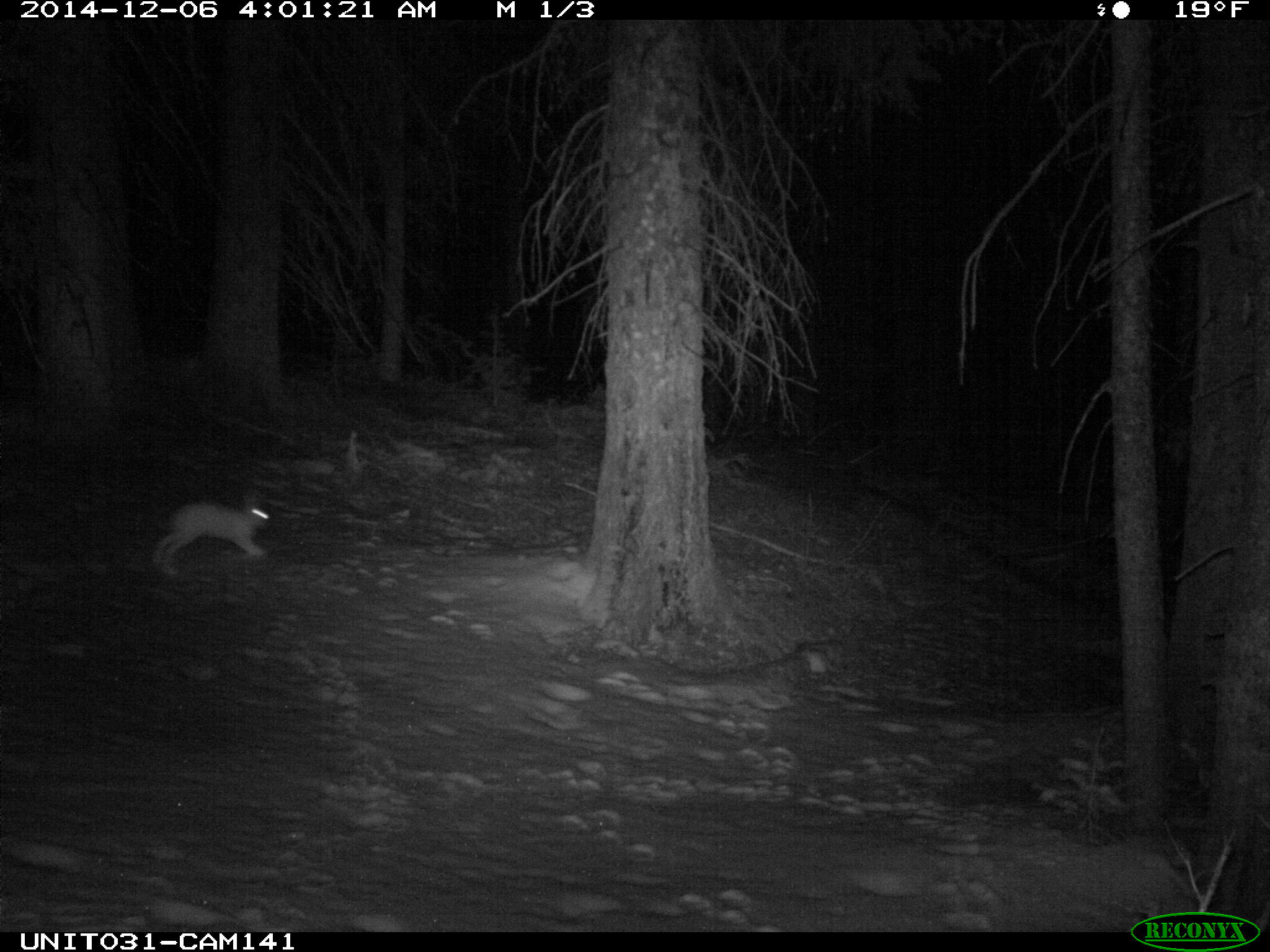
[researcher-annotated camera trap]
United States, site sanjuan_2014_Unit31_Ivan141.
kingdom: Animalia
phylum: Chordata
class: Mammalia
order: Lagomorpha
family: Leporidae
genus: Lepus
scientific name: Lepus americanus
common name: snowshoe hare